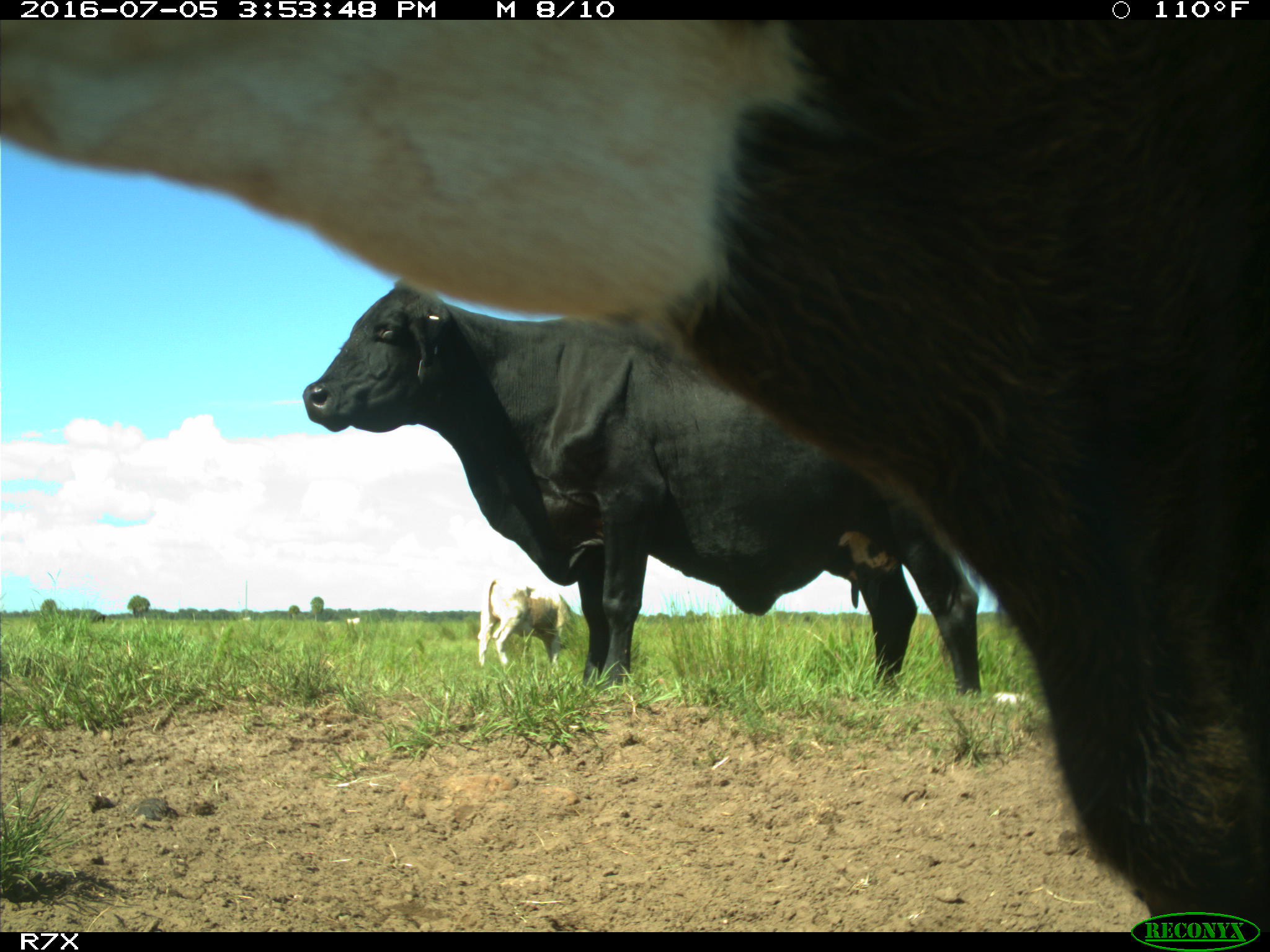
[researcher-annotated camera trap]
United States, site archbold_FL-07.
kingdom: Animalia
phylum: Chordata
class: Mammalia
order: Artiodactyla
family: Bovidae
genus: Bos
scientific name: Bos taurus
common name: domestic cow